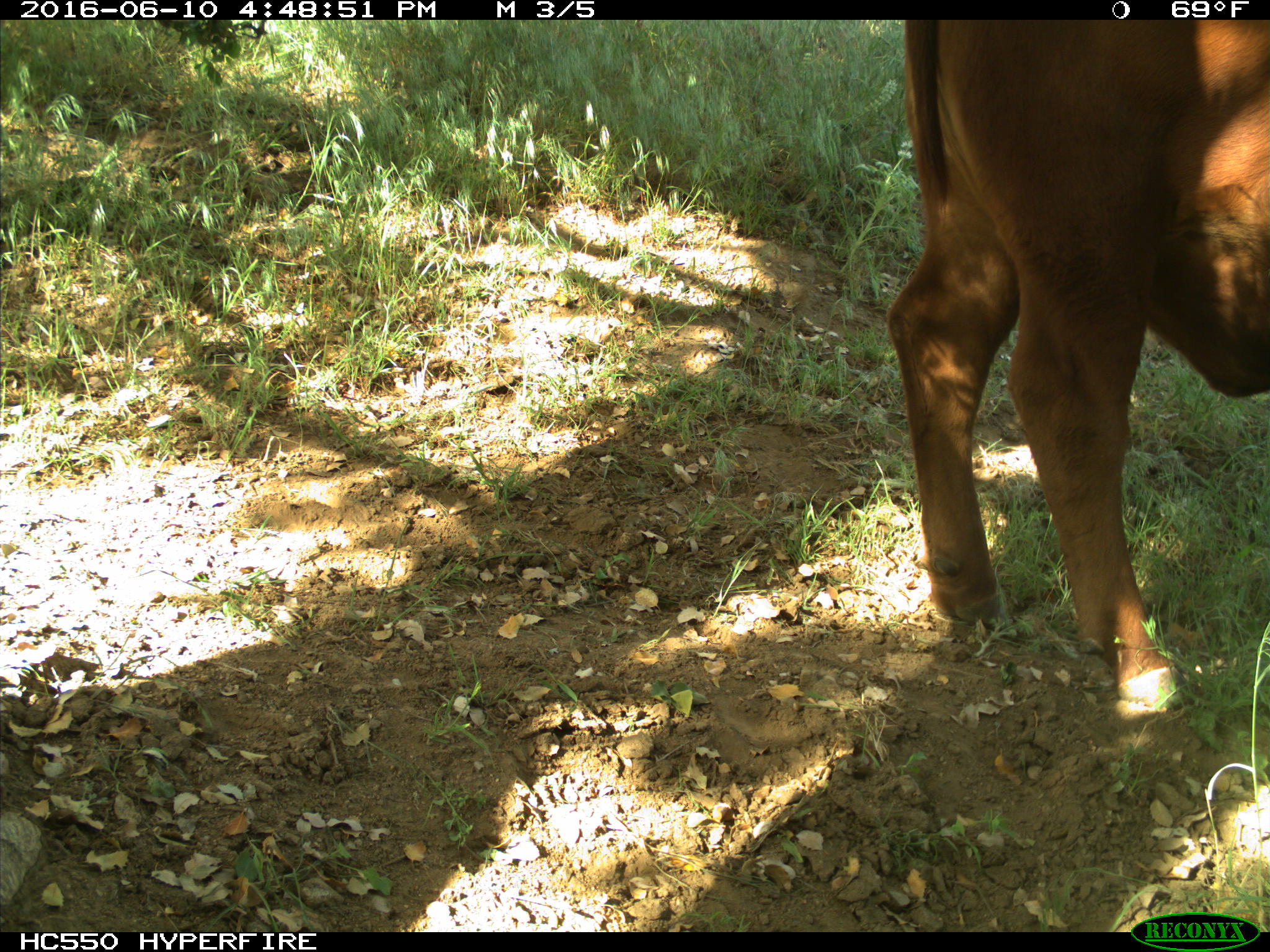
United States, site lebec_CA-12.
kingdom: Animalia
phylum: Chordata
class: Mammalia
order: Artiodactyla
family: Bovidae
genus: Bos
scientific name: Bos taurus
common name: domestic cow